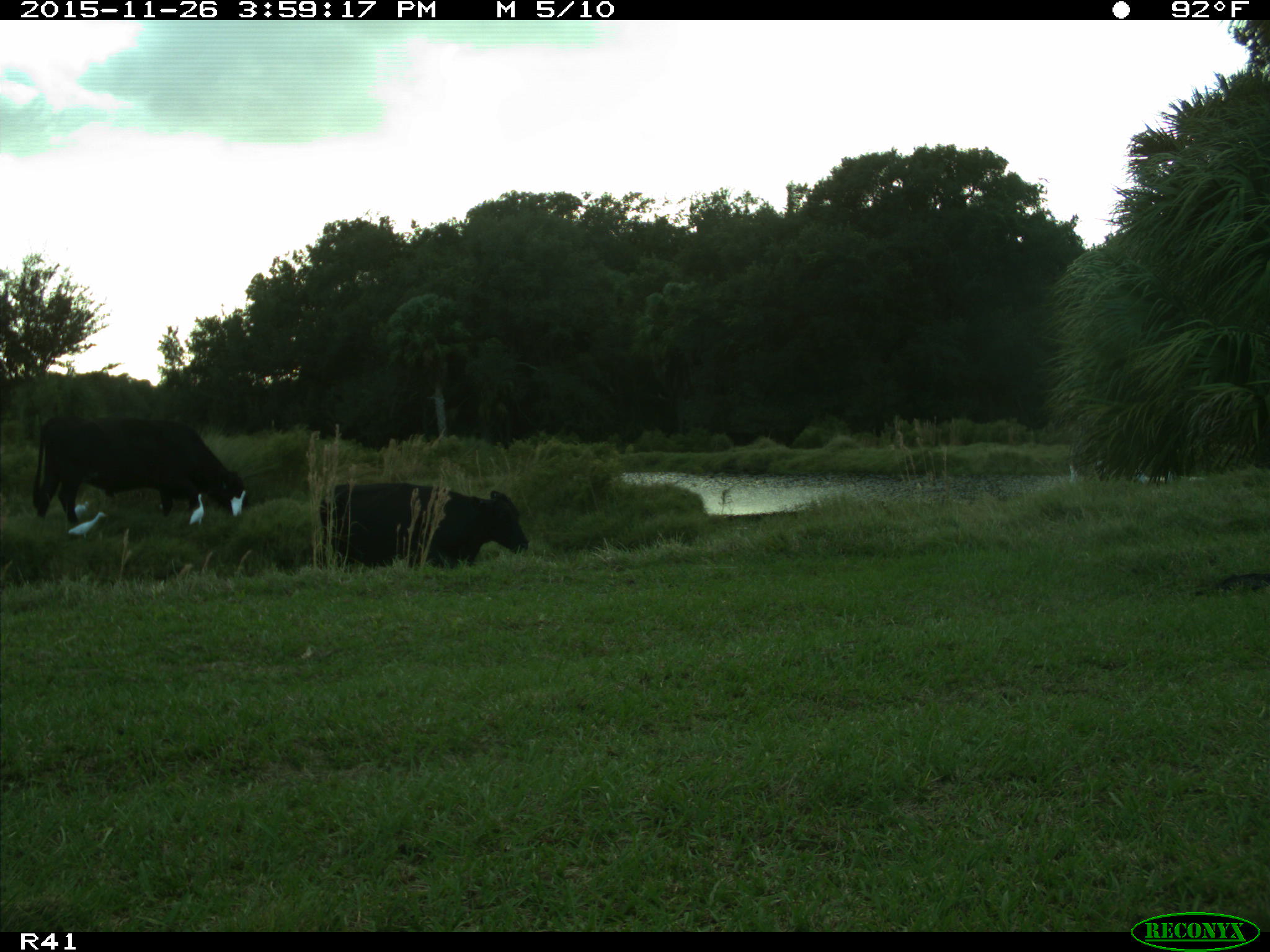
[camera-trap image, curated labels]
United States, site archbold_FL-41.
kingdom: Animalia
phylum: Chordata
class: Mammalia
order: Artiodactyla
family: Bovidae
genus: Bos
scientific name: Bos taurus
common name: domestic cow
Bos taurus (domestic cow).